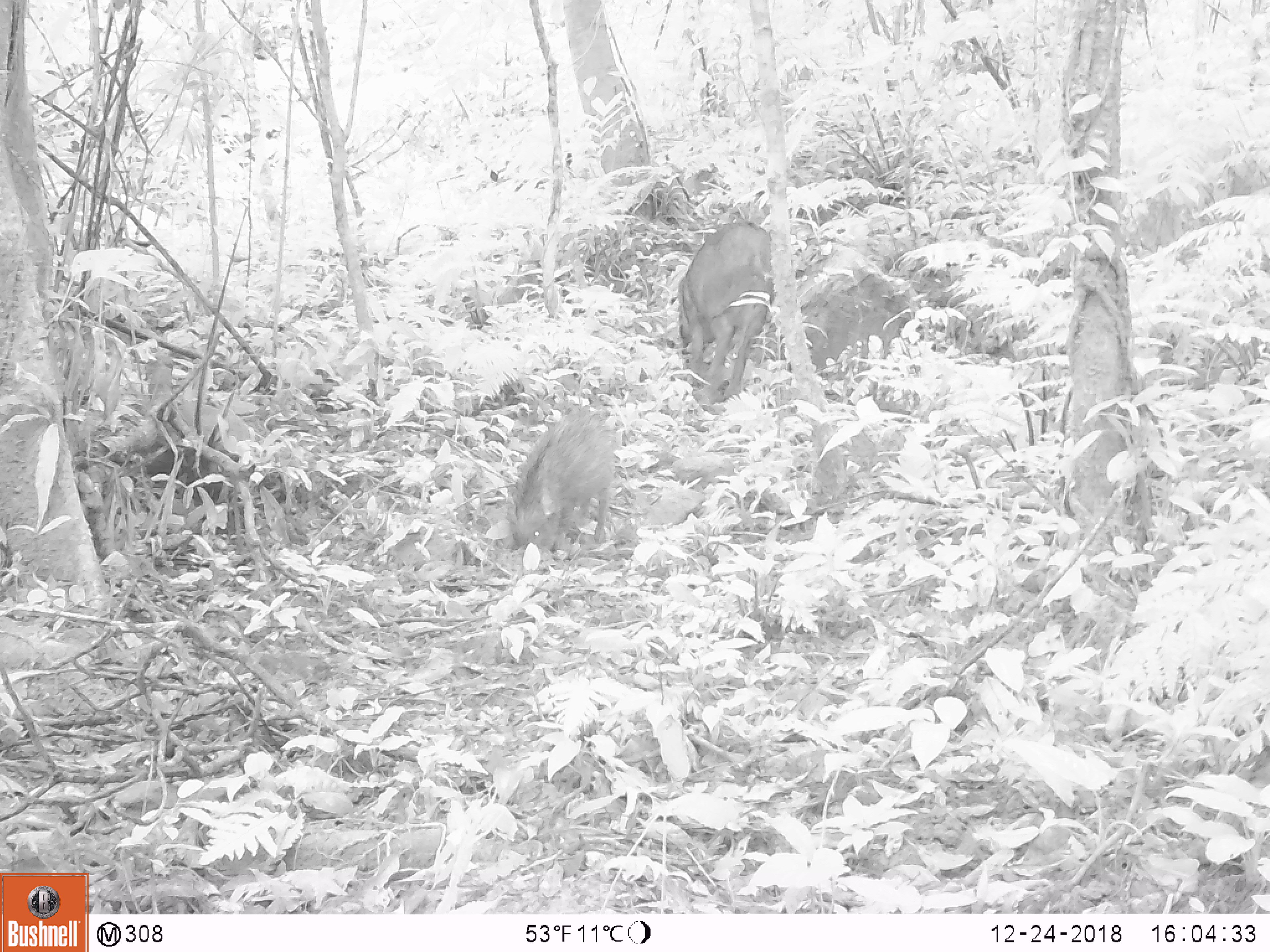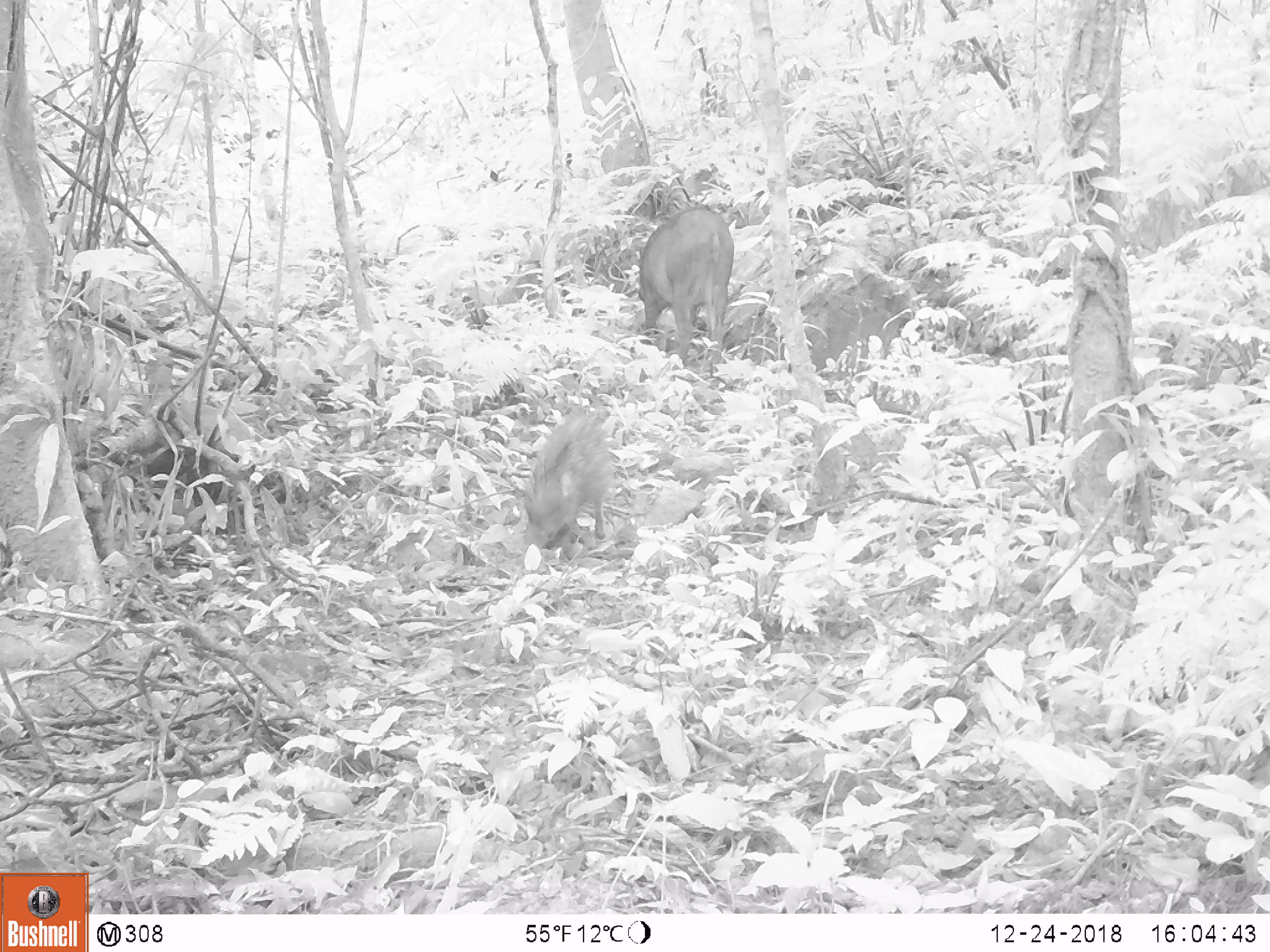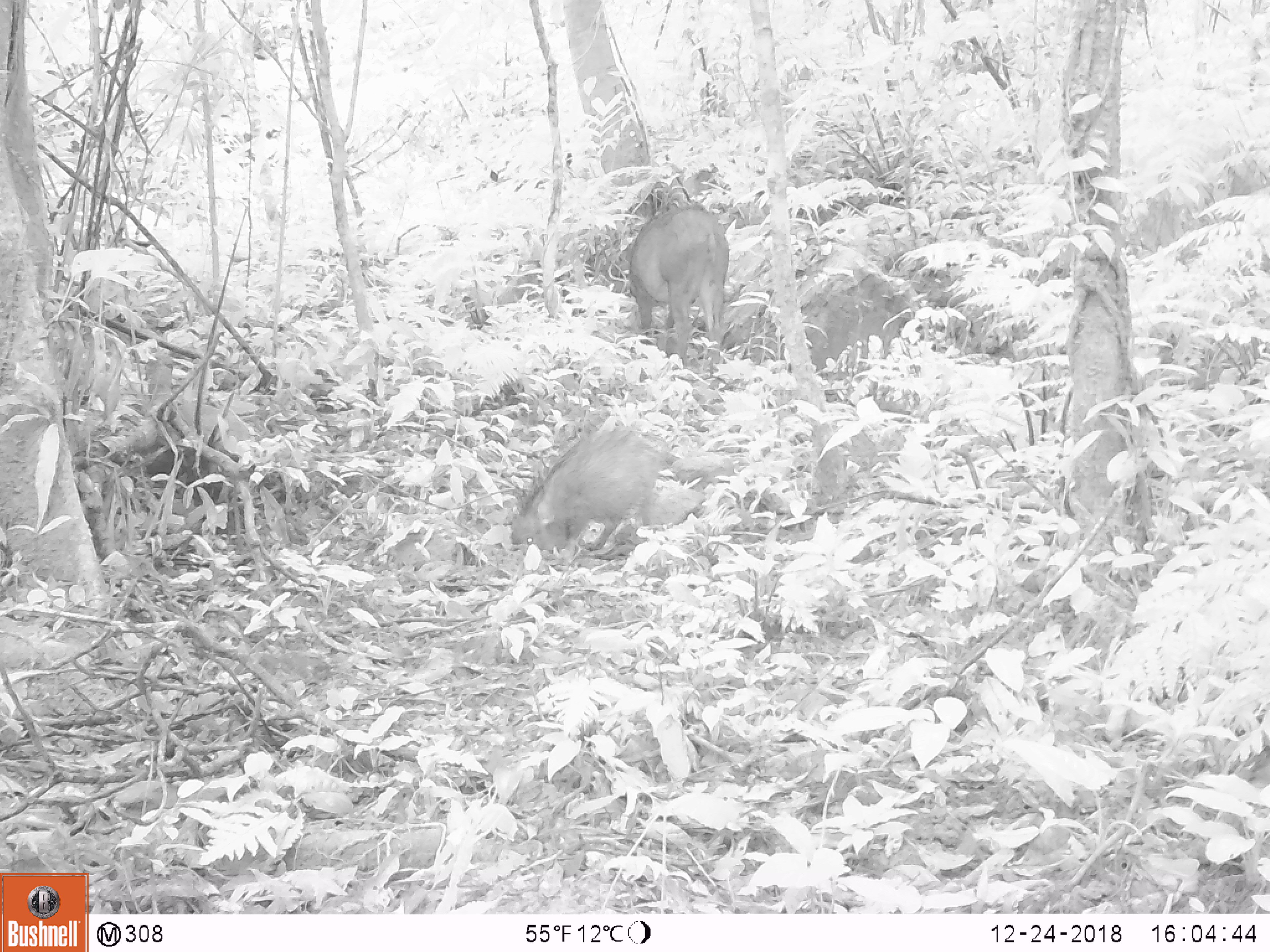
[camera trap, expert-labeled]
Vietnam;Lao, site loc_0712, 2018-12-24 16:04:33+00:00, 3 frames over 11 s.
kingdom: Animalia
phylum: Chordata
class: Mammalia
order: Artiodactyla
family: Suidae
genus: Sus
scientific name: Sus scrofa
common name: eurasian wild pig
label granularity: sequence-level